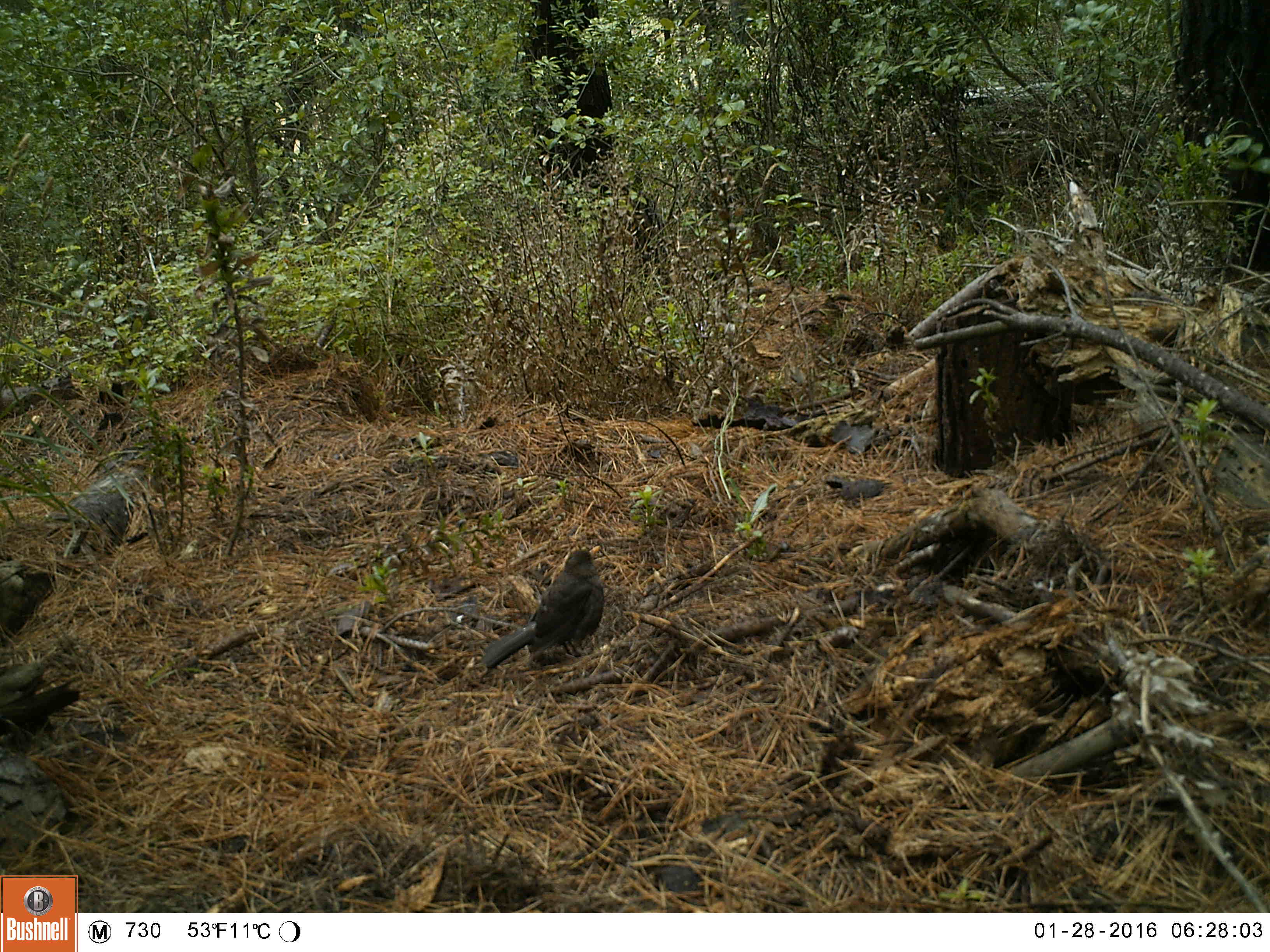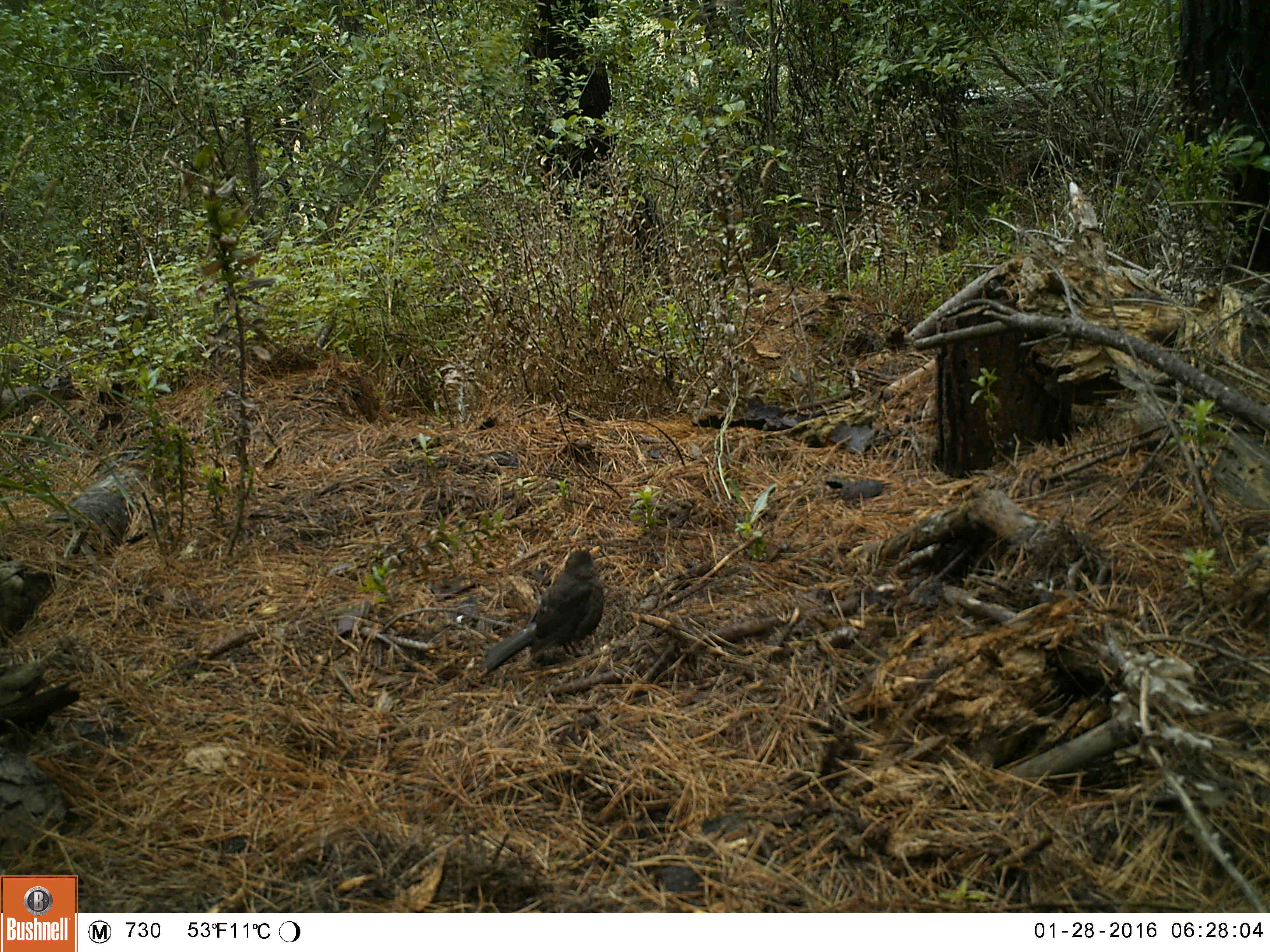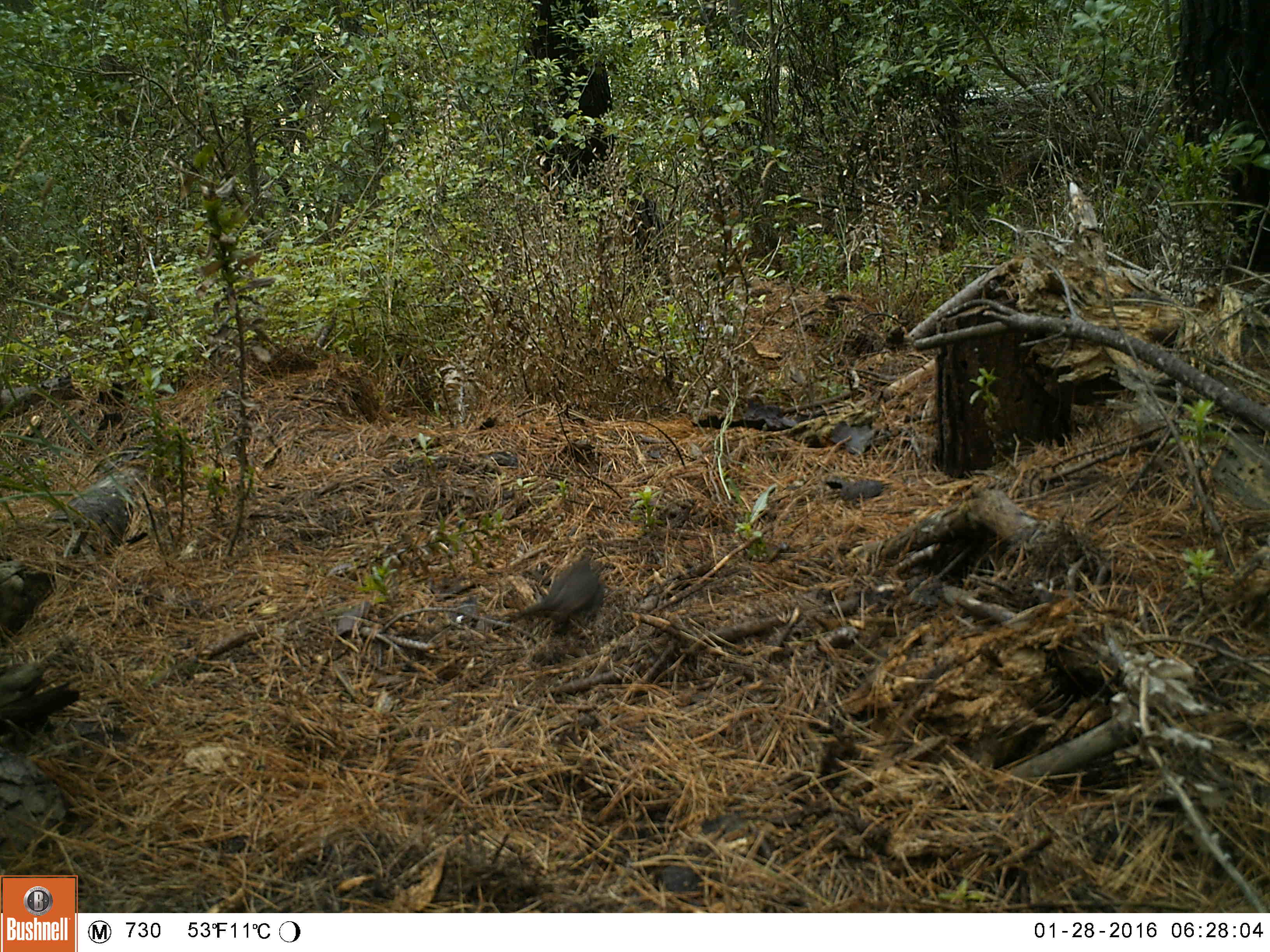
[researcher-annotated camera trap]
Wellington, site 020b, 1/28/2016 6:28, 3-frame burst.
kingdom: Animalia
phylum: Chordata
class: Aves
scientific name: Aves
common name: bird